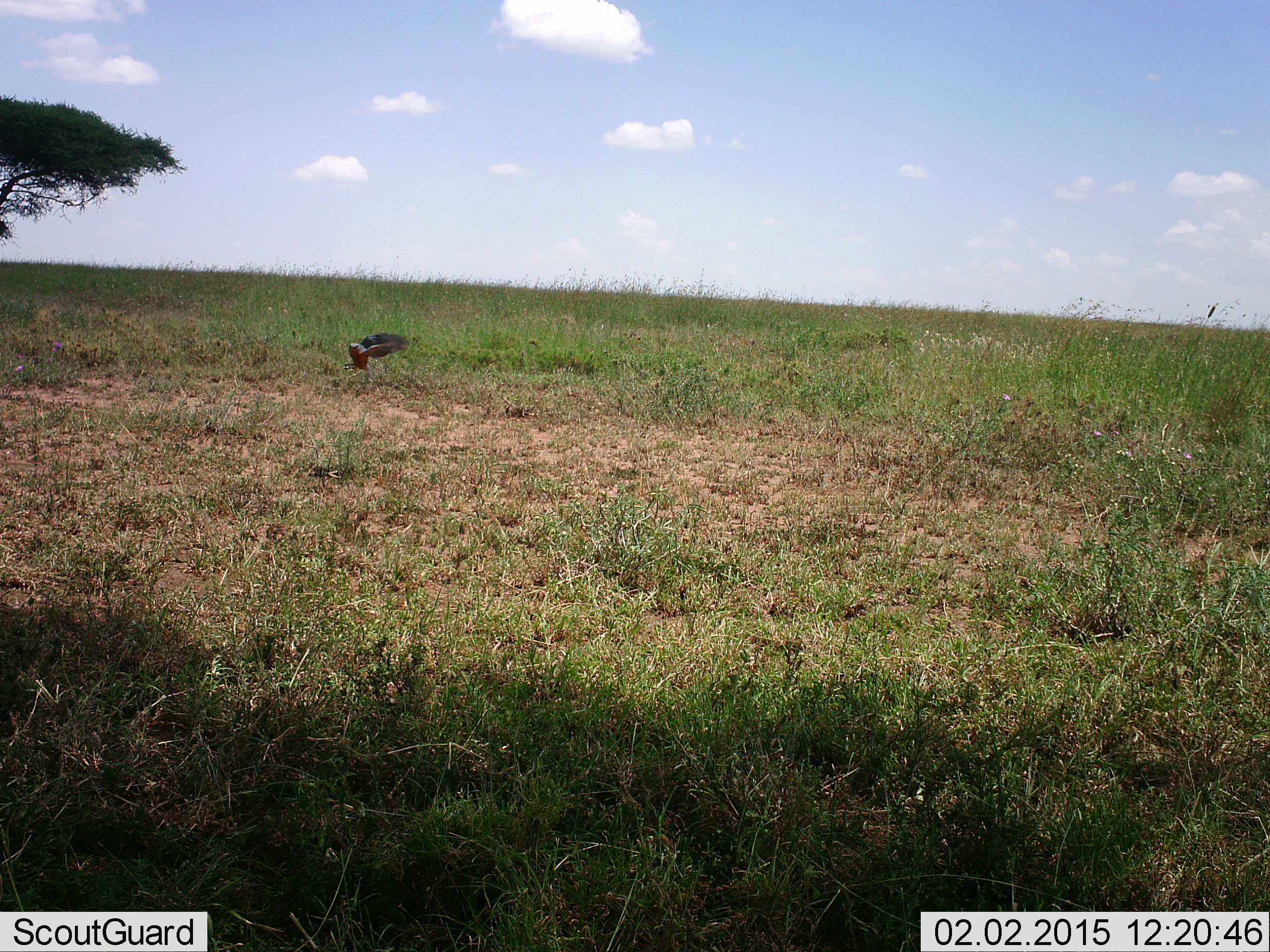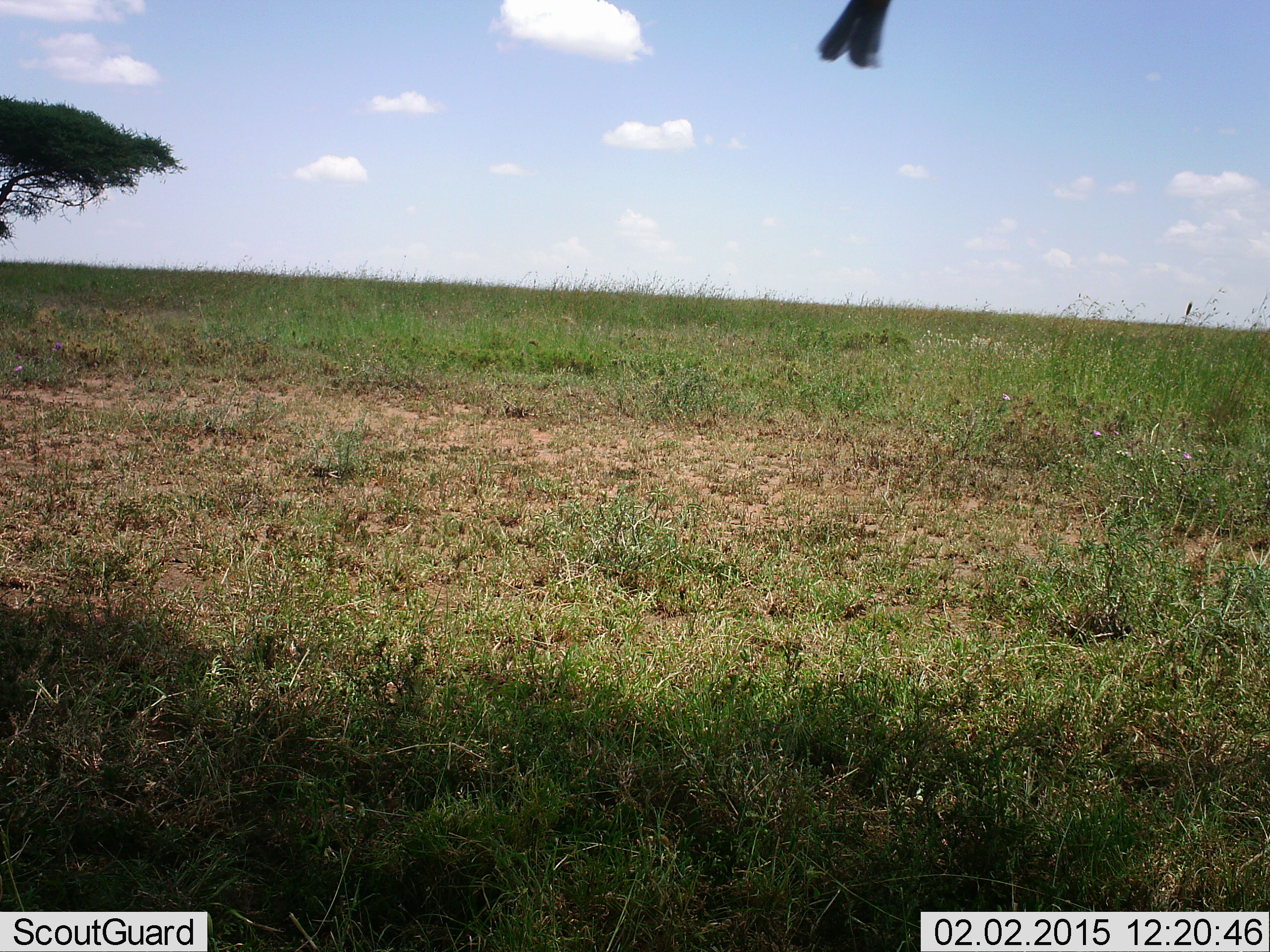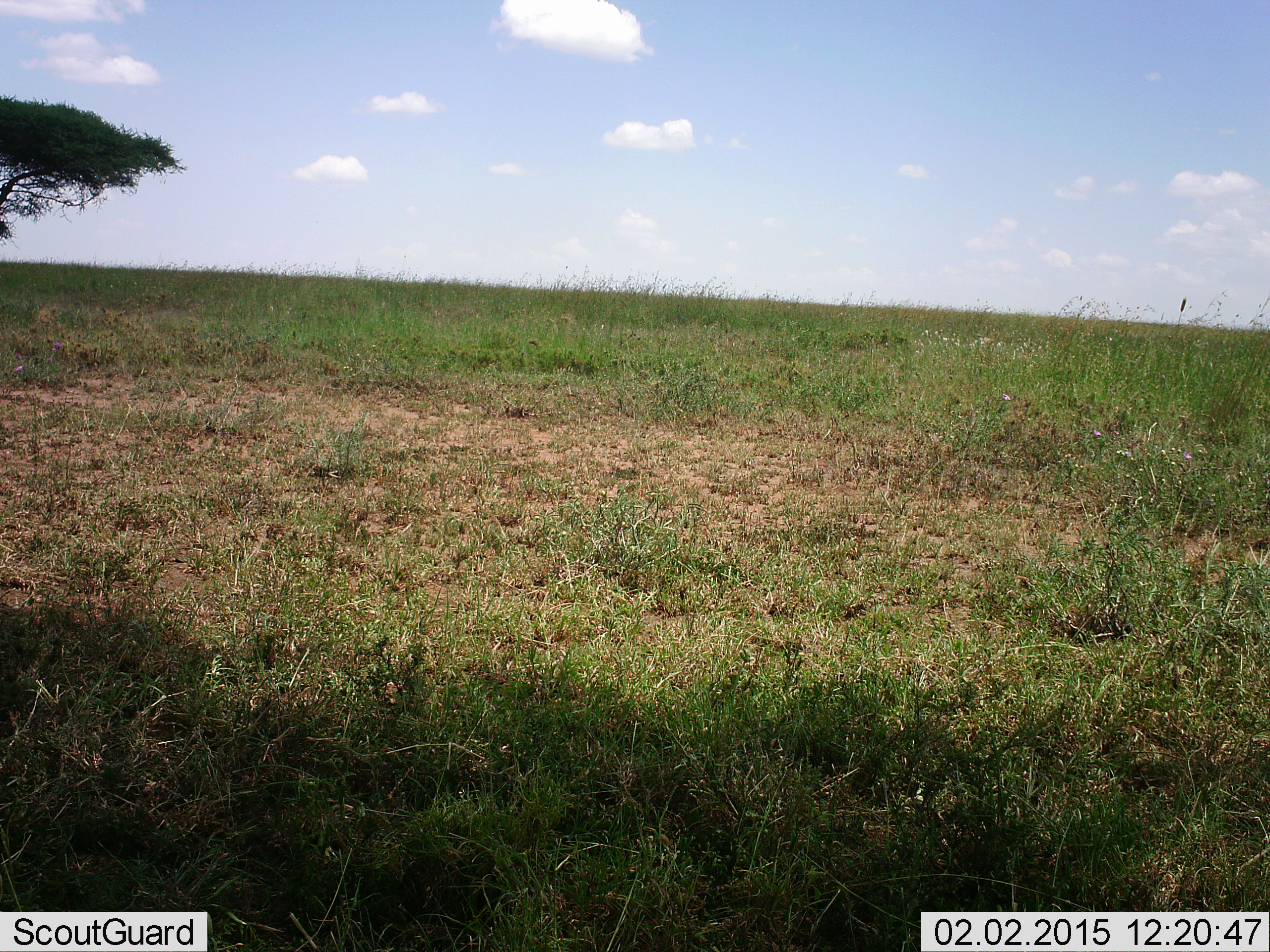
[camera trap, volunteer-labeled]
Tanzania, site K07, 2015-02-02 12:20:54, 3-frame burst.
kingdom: Animalia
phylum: Chordata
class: Aves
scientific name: Aves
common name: bird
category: otherbird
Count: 1.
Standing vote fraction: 0%.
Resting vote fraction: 0%.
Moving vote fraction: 100%.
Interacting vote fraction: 0%.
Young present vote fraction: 0%.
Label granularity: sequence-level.